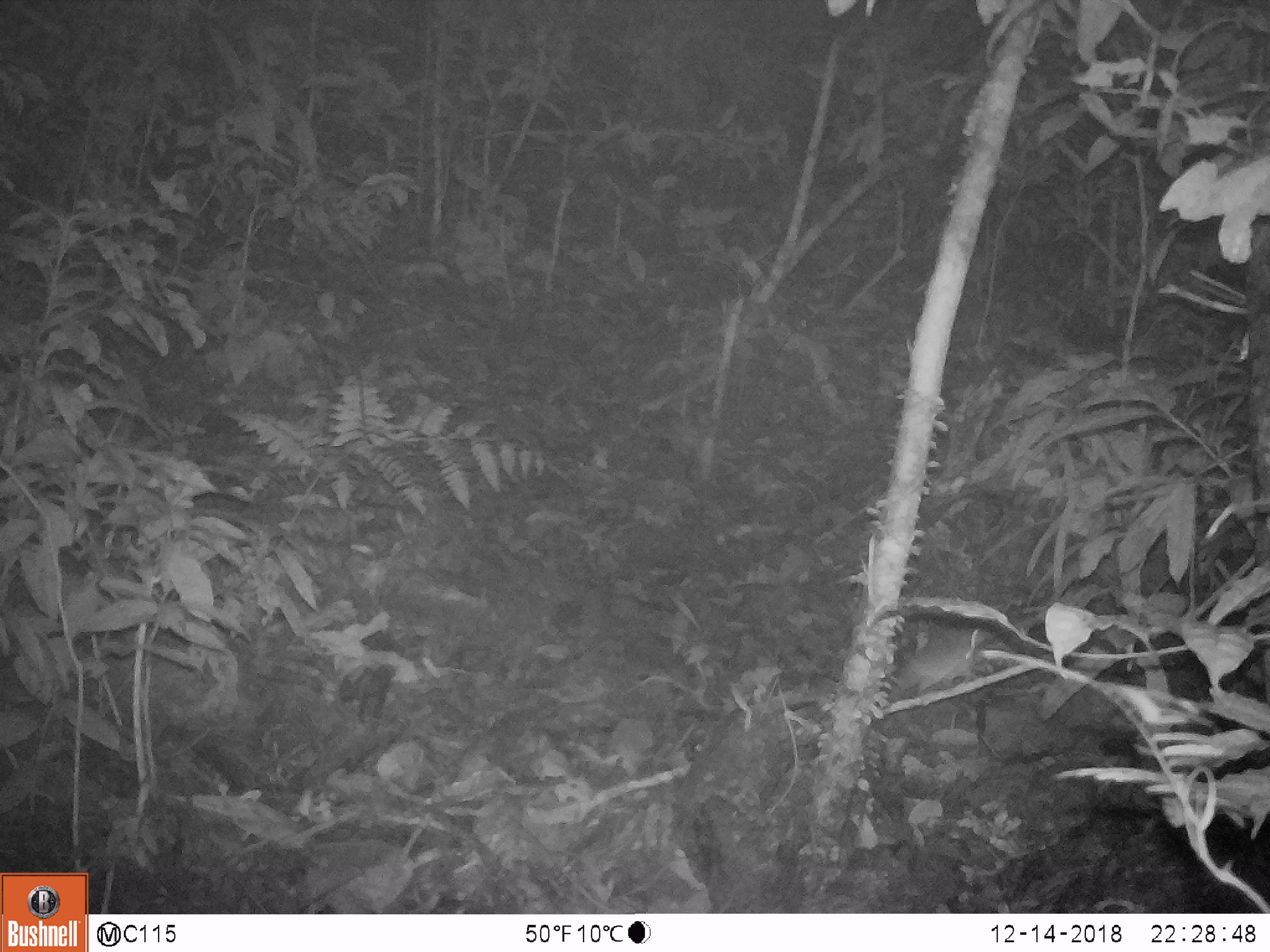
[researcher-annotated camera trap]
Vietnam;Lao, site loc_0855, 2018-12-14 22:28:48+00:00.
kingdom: Animalia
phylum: Chordata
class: Mammalia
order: Rodentia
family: Muridae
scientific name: Muridae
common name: old-world mice and rats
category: unidentified murid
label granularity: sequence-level